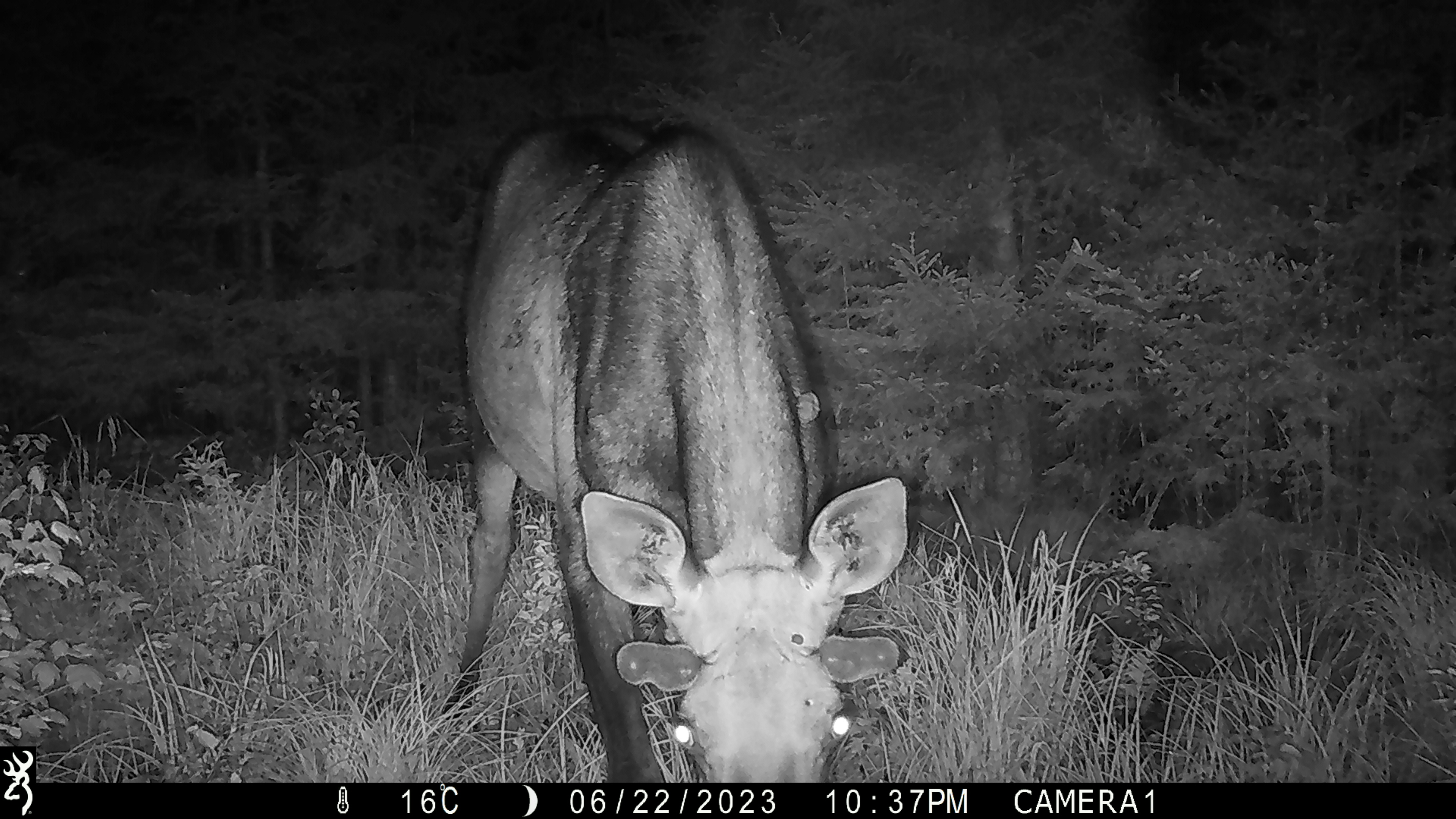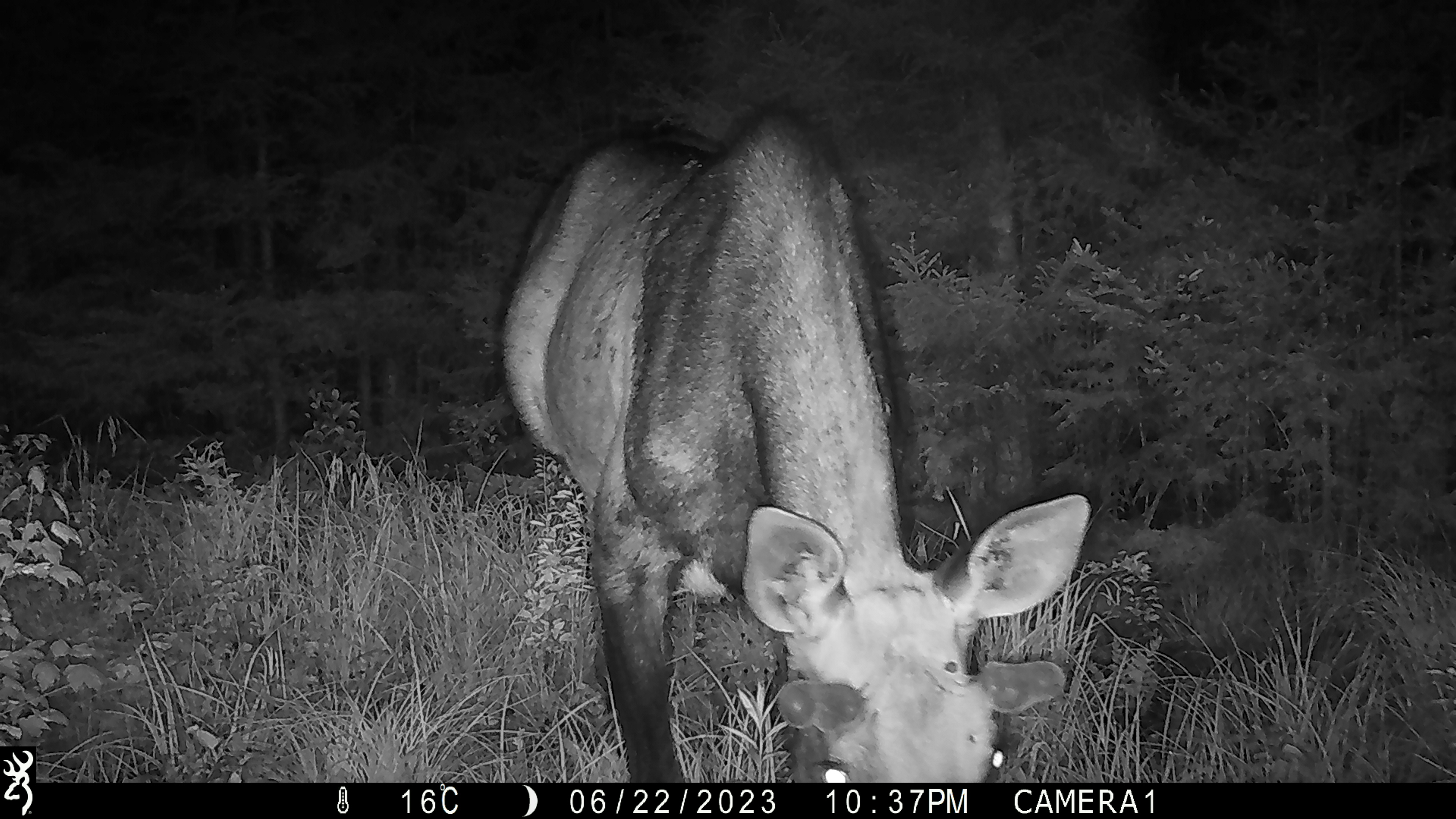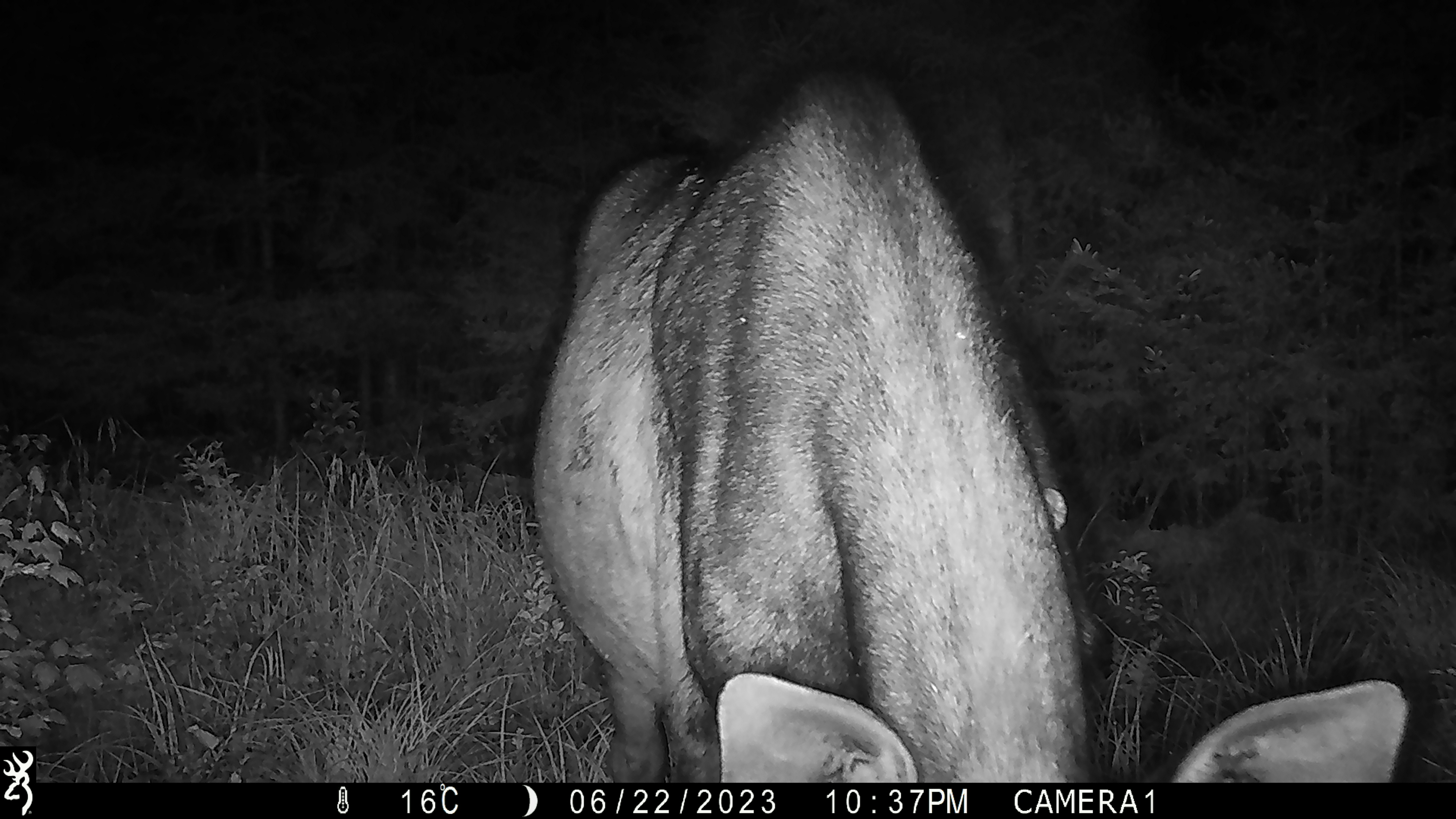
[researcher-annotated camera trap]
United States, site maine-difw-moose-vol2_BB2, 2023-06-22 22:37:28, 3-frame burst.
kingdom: Animalia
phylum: Chordata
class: Mammalia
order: Artiodactyla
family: Cervidae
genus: Alces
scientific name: Alces alces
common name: moose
Moose (Alces alces).